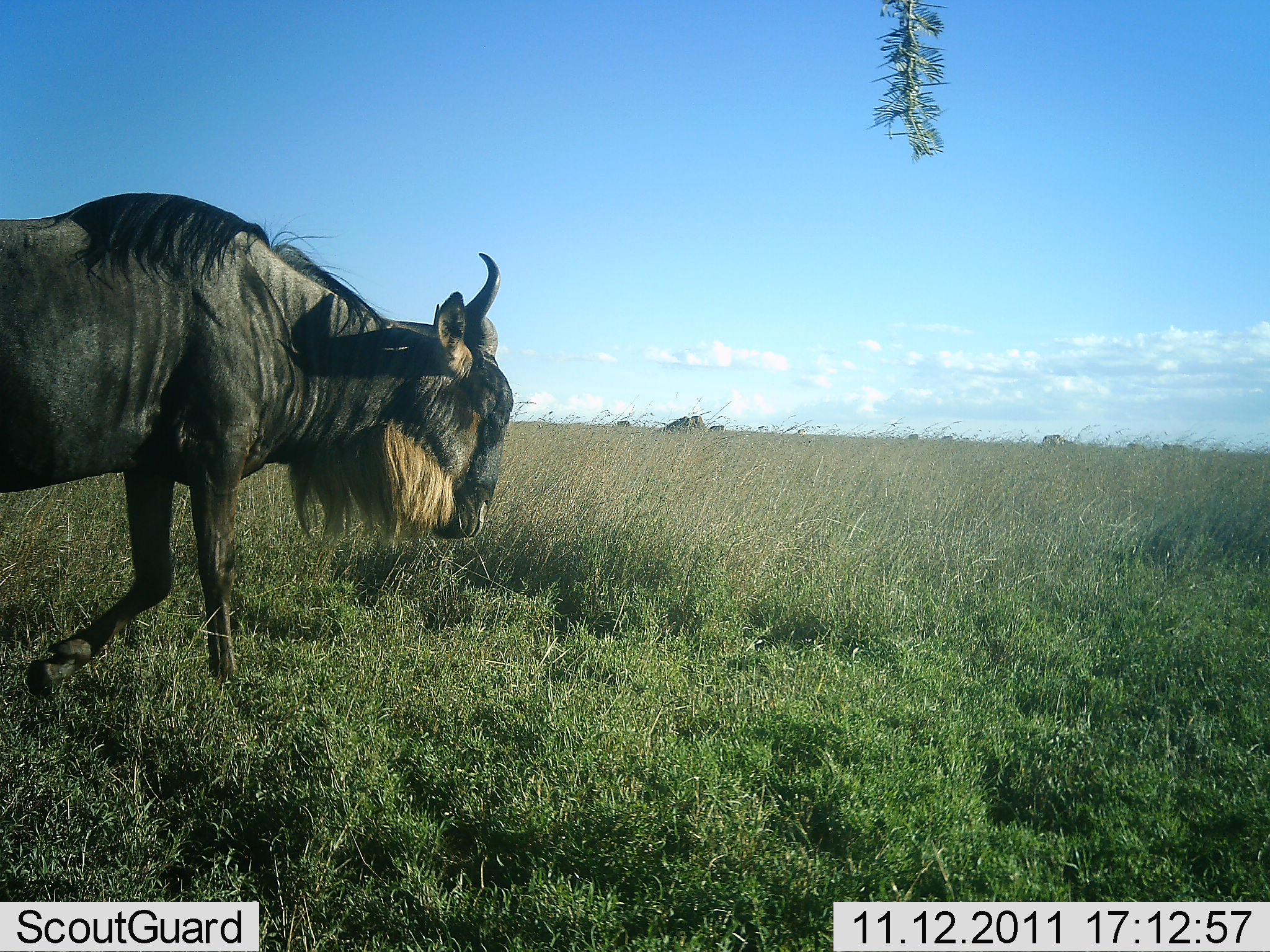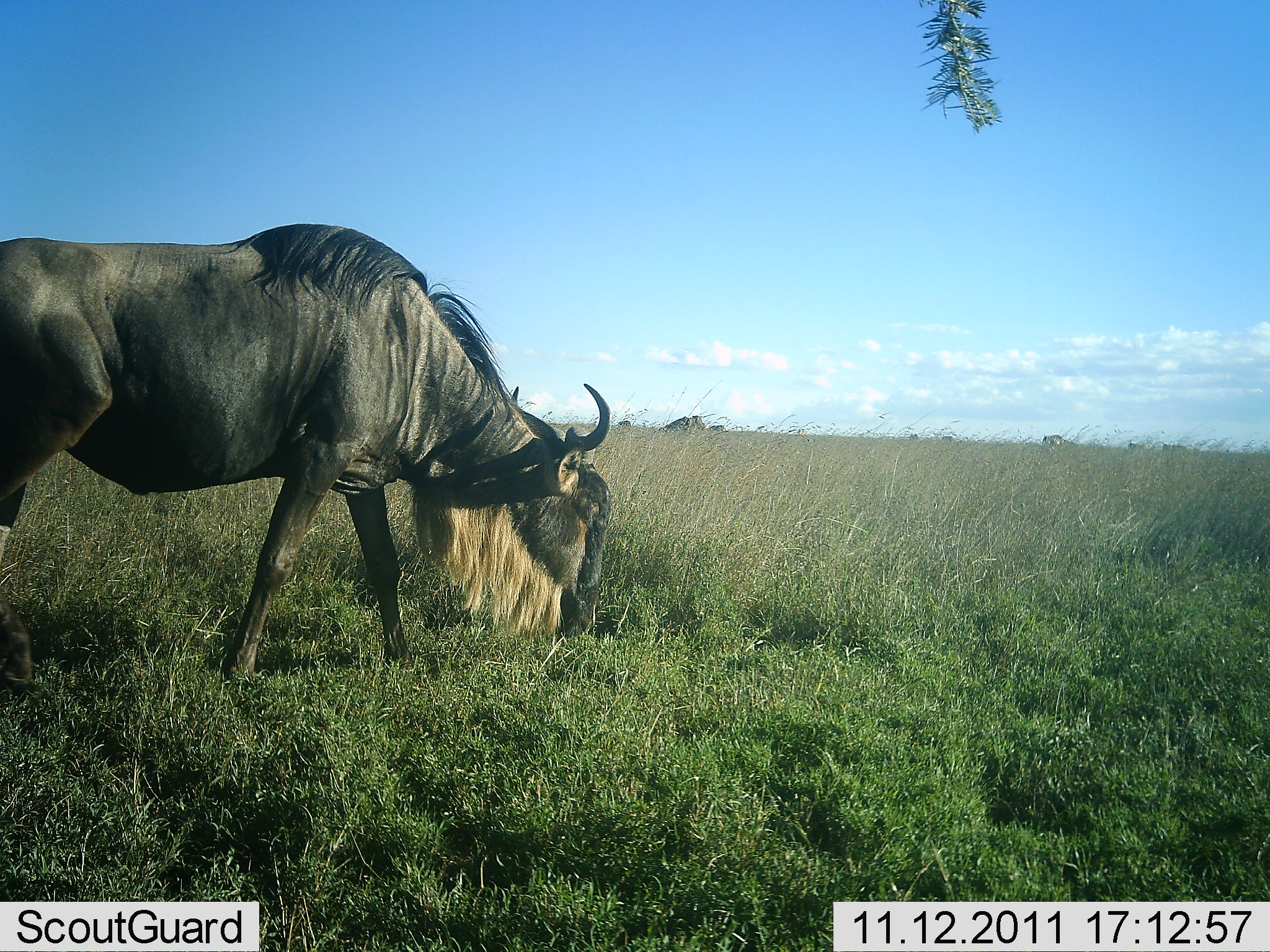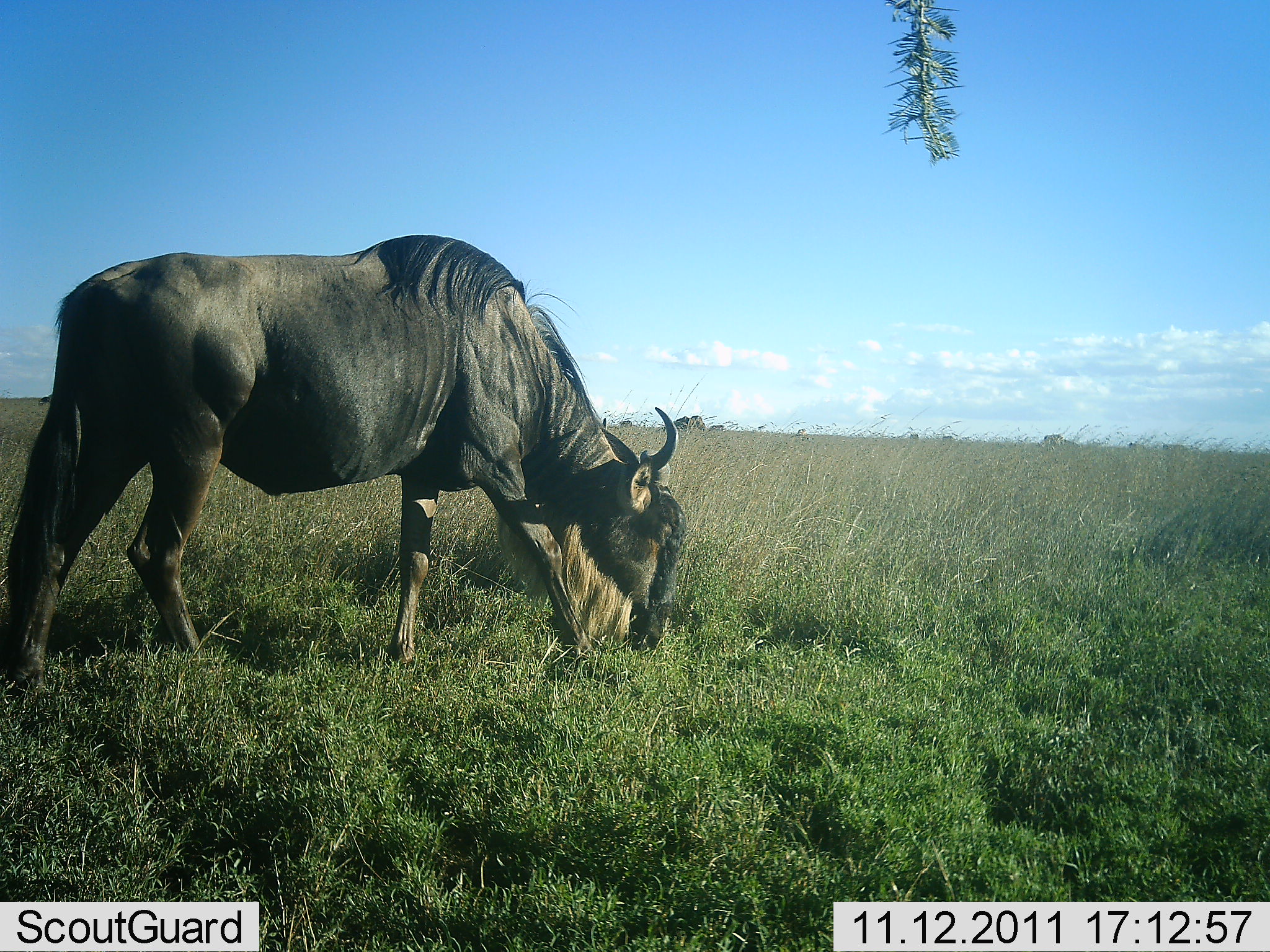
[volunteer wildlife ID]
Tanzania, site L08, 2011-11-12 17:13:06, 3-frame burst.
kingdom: Animalia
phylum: Chordata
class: Mammalia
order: Artiodactyla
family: Bovidae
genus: Connochaetes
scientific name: Connochaetes taurinus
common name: blue wildebeest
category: wildebeest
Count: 1.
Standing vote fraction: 18%.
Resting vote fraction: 0%.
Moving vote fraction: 64%.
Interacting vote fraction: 0%.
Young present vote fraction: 0%.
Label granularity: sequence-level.